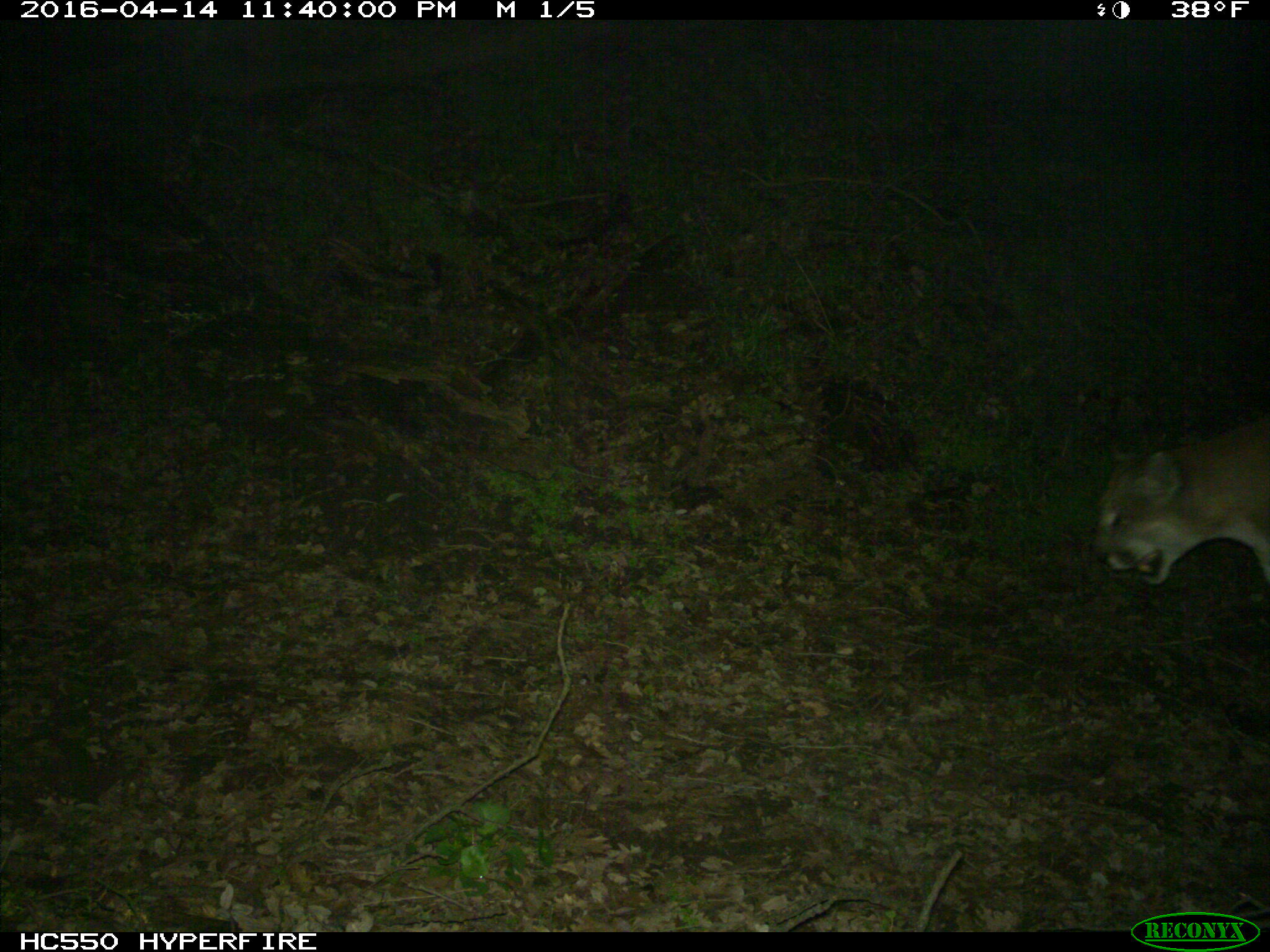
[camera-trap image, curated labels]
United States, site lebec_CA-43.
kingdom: Animalia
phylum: Chordata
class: Mammalia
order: Carnivora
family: Felidae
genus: Puma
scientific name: Puma concolor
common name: mountain lion